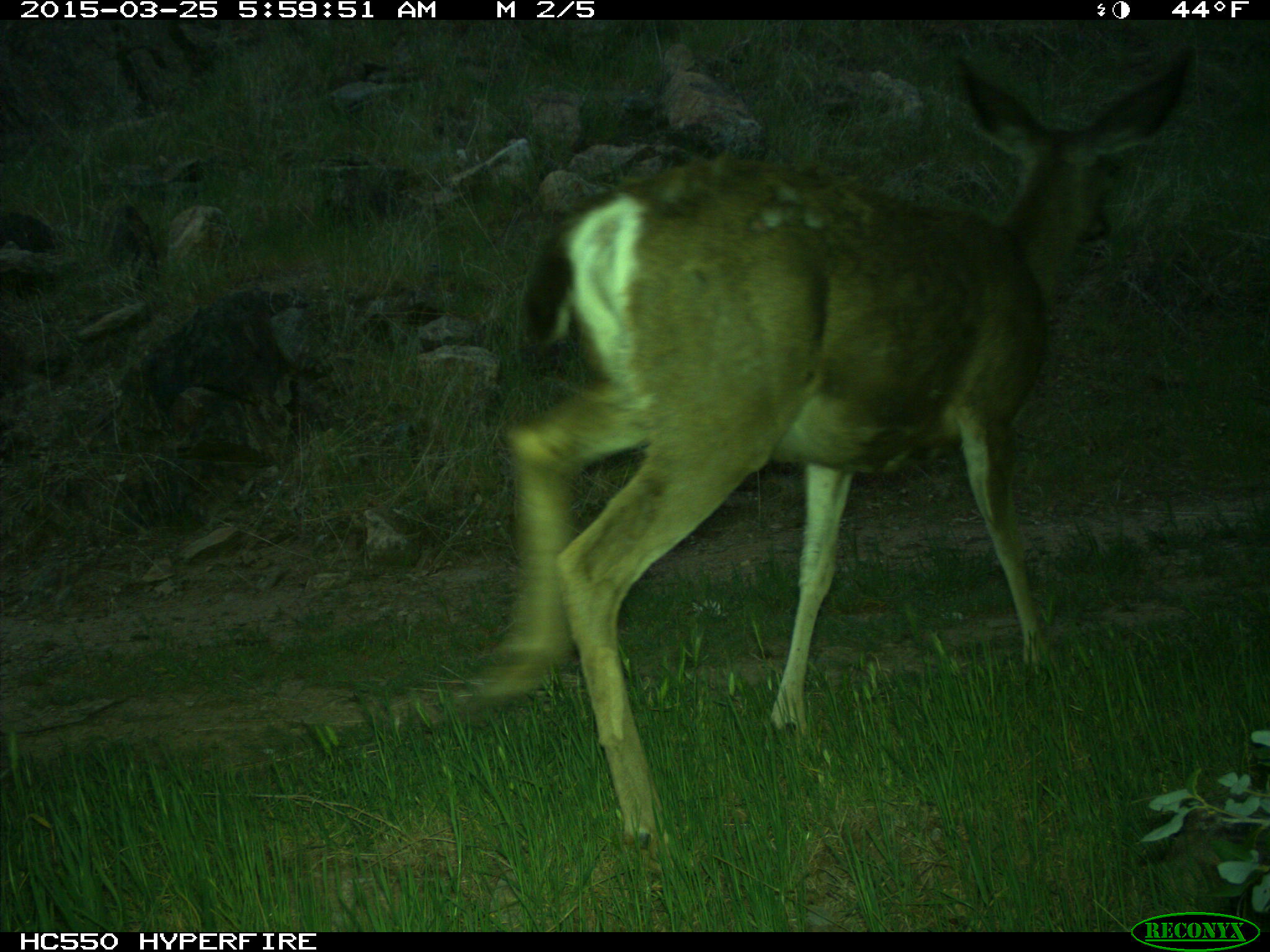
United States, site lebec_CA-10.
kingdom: Animalia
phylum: Chordata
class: Mammalia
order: Artiodactyla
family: Cervidae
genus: Odocoileus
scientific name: Odocoileus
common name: deer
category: unidentified deer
Unidentified deer (deer) (Odocoileus).